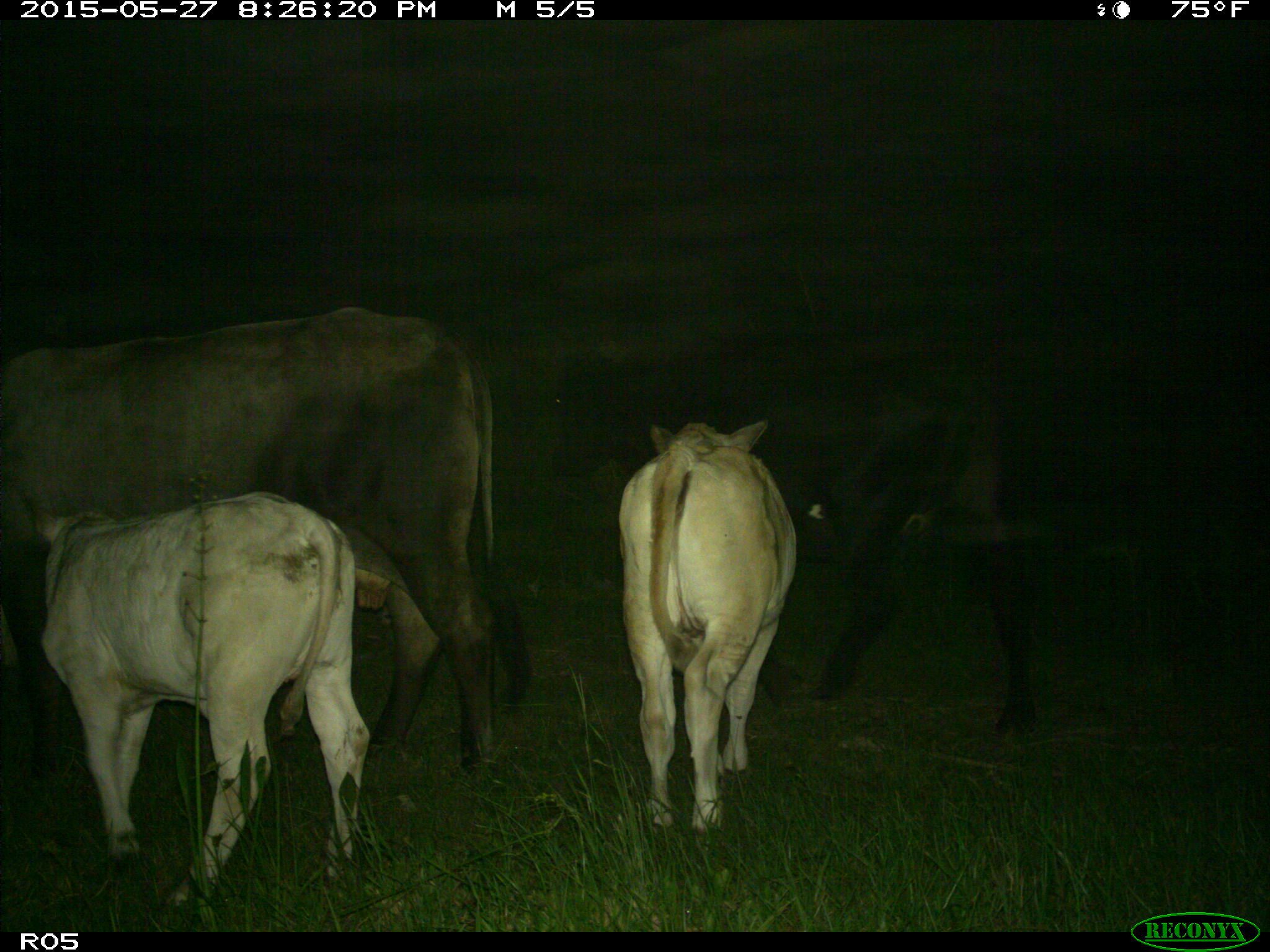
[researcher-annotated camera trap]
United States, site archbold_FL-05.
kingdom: Animalia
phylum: Chordata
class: Mammalia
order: Artiodactyla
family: Bovidae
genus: Bos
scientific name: Bos taurus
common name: domestic cow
Bos taurus (domestic cow).